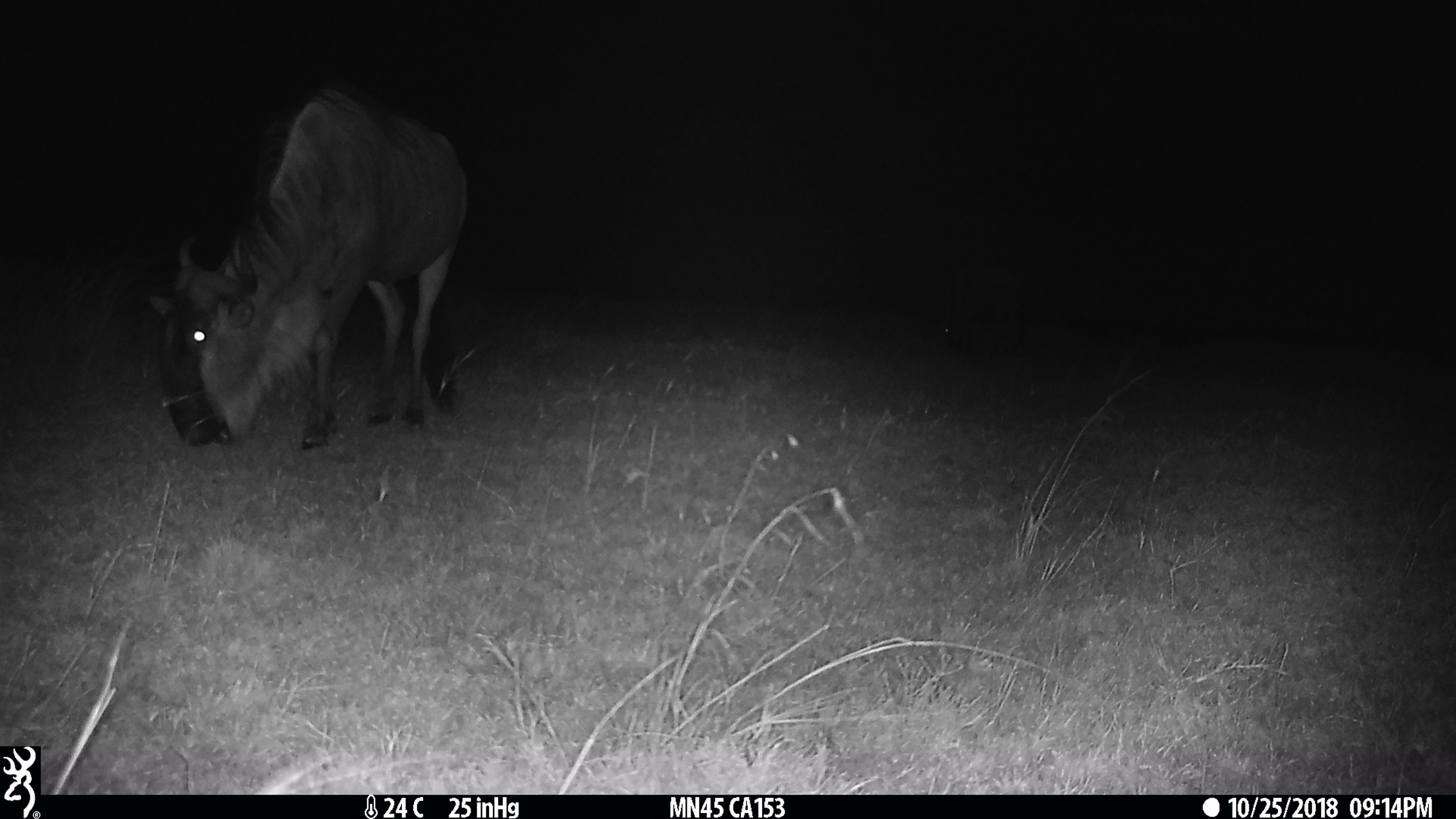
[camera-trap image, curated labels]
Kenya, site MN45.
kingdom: Animalia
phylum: Chordata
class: Mammalia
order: Artiodactyla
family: Bovidae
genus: Connochaetes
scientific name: Connochaetes taurinus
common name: blue wildebeest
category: wildebeest